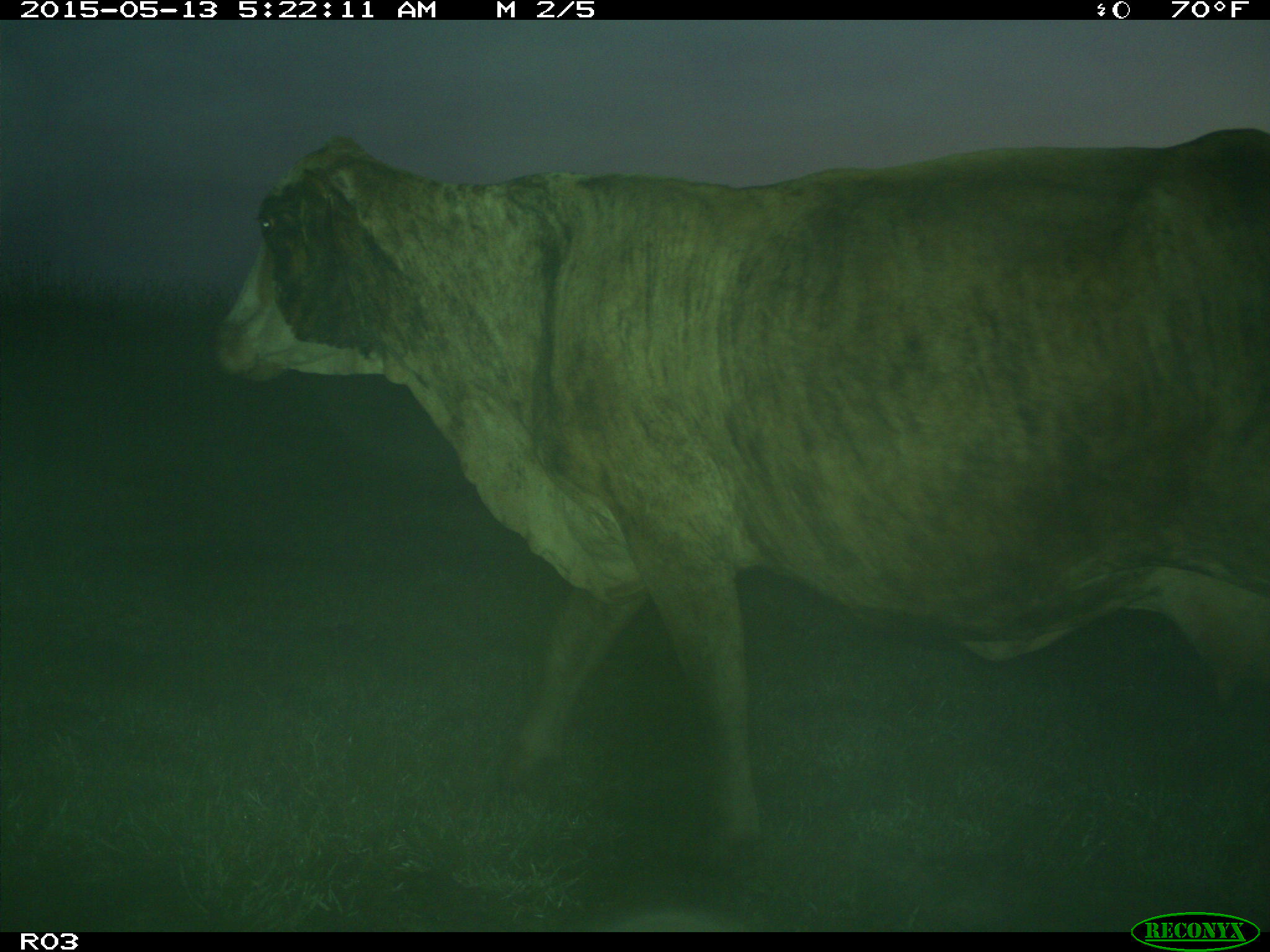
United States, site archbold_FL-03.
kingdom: Animalia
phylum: Chordata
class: Mammalia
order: Artiodactyla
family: Bovidae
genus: Bos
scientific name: Bos taurus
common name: domestic cow